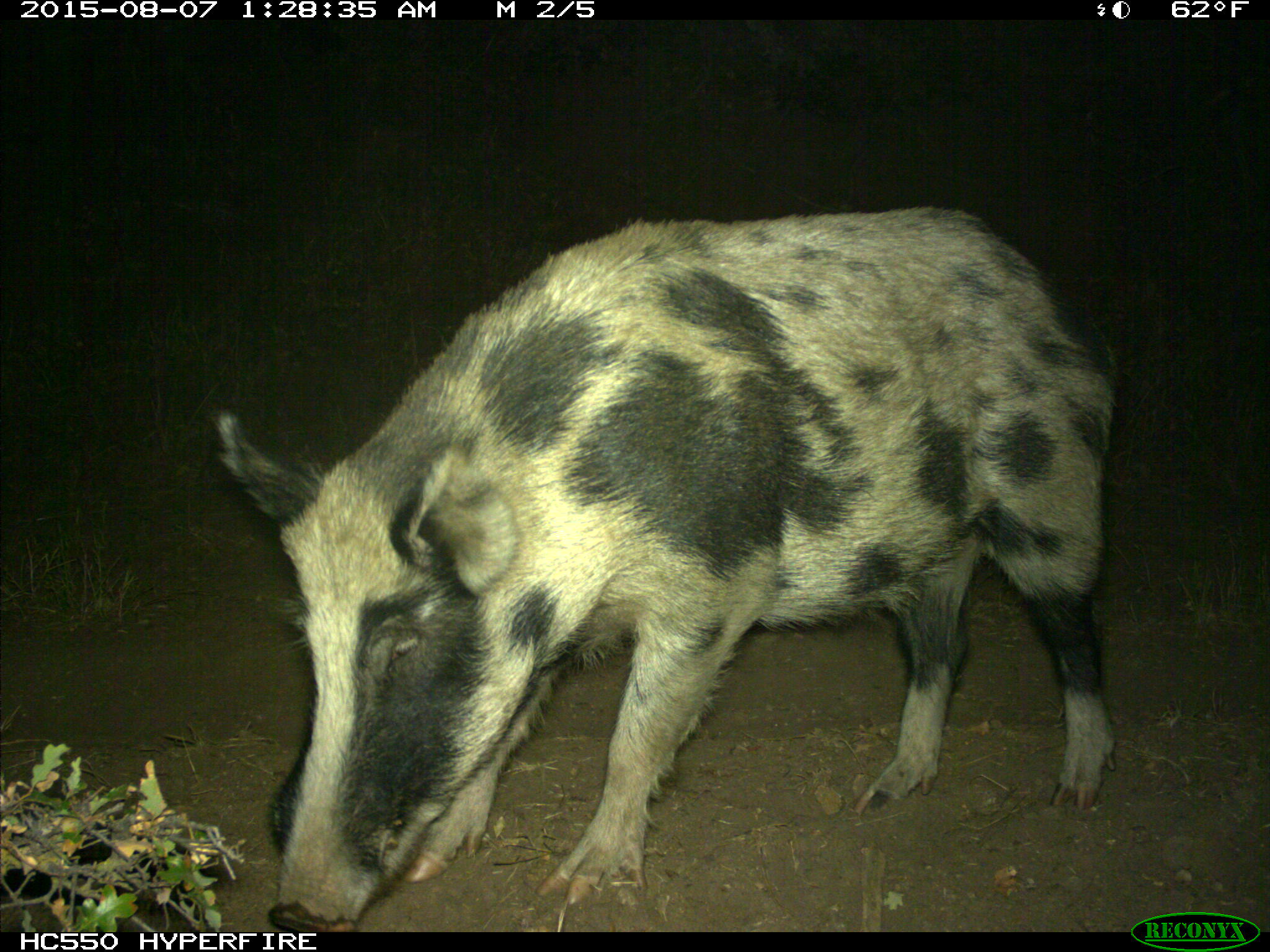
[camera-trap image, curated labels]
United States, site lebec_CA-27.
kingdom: Animalia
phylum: Chordata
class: Mammalia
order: Artiodactyla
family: Suidae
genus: Sus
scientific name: Sus scrofa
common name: wild boar